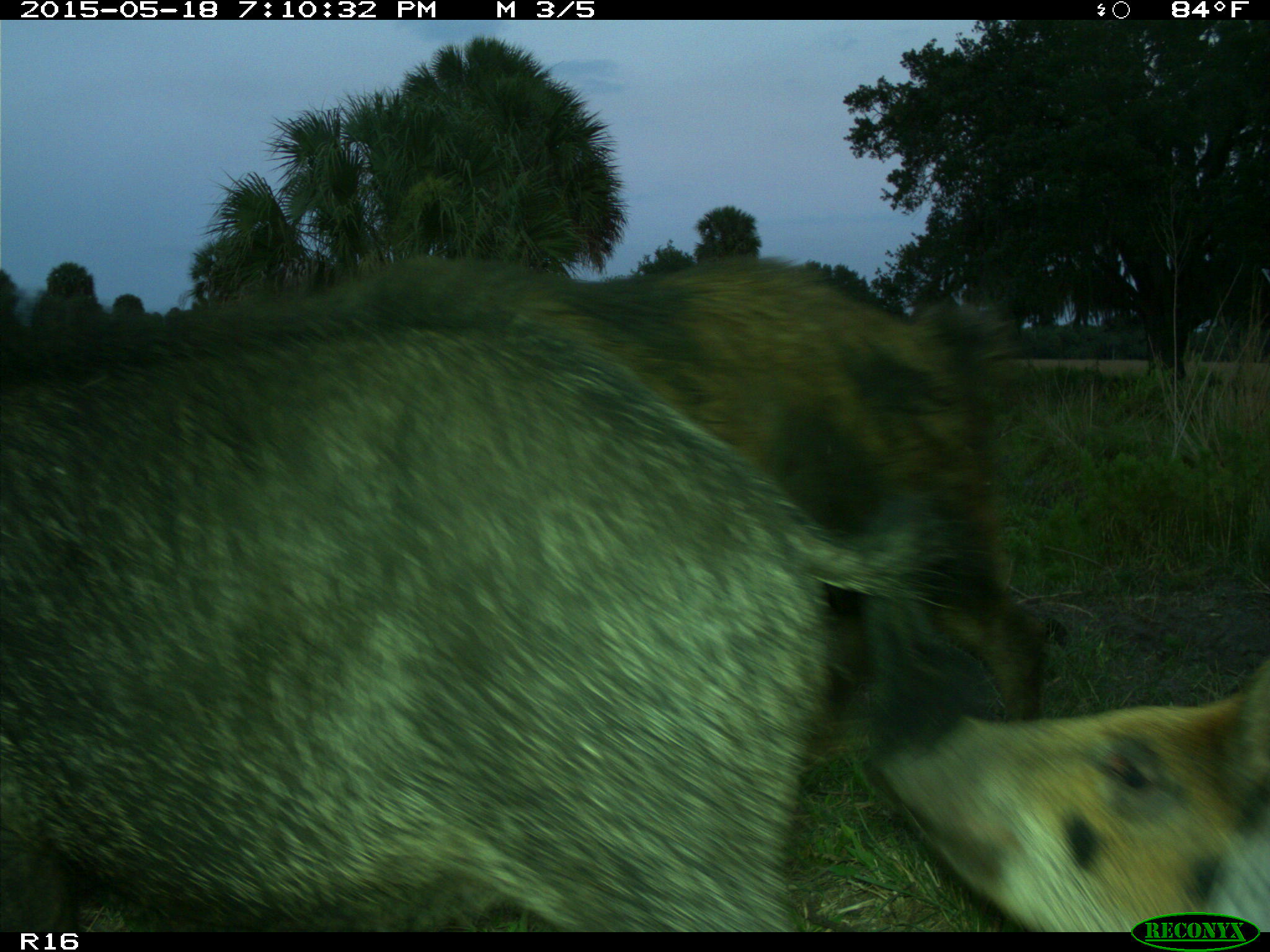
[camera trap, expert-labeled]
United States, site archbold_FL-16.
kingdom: Animalia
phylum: Chordata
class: Mammalia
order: Artiodactyla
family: Suidae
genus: Sus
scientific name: Sus scrofa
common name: wild boar